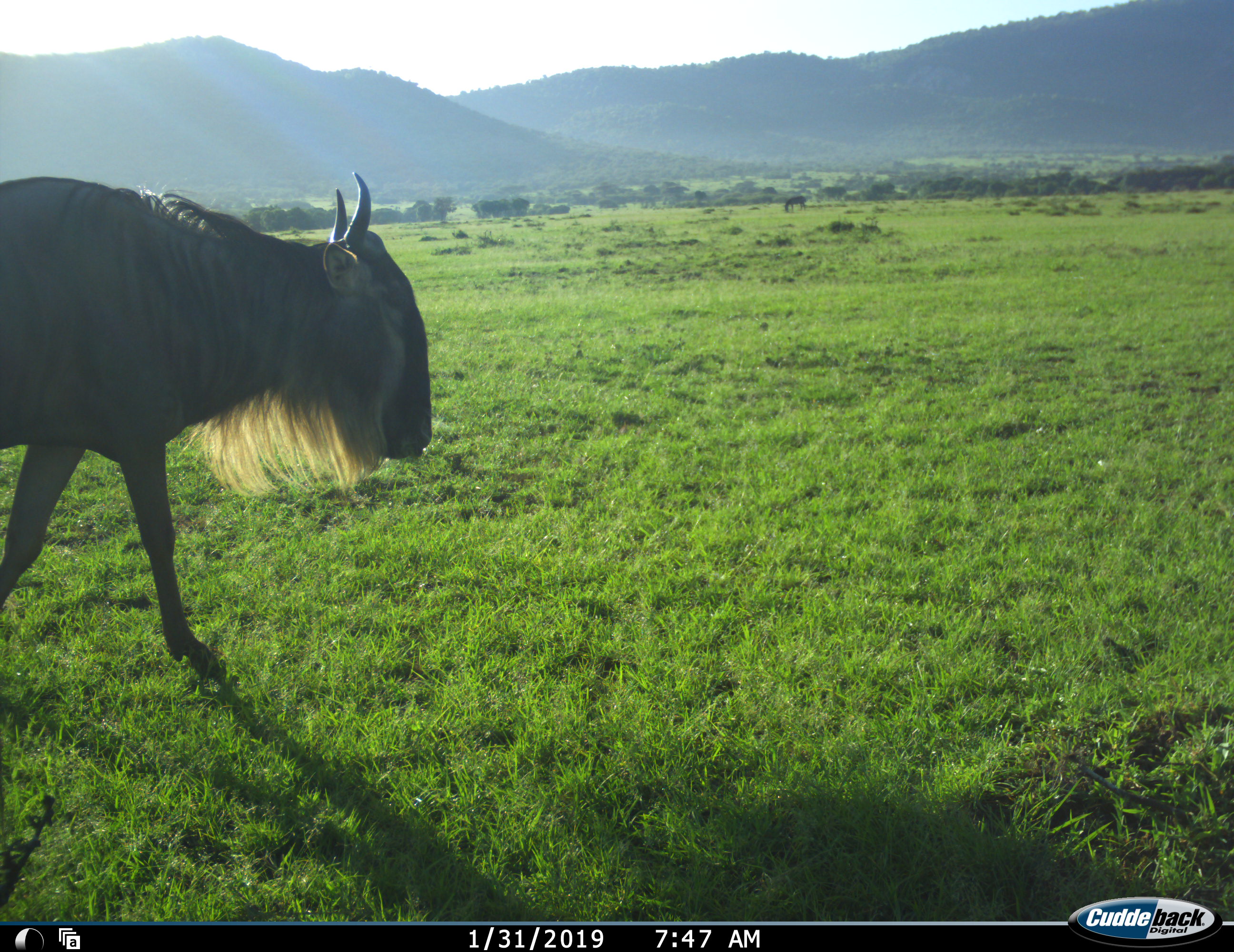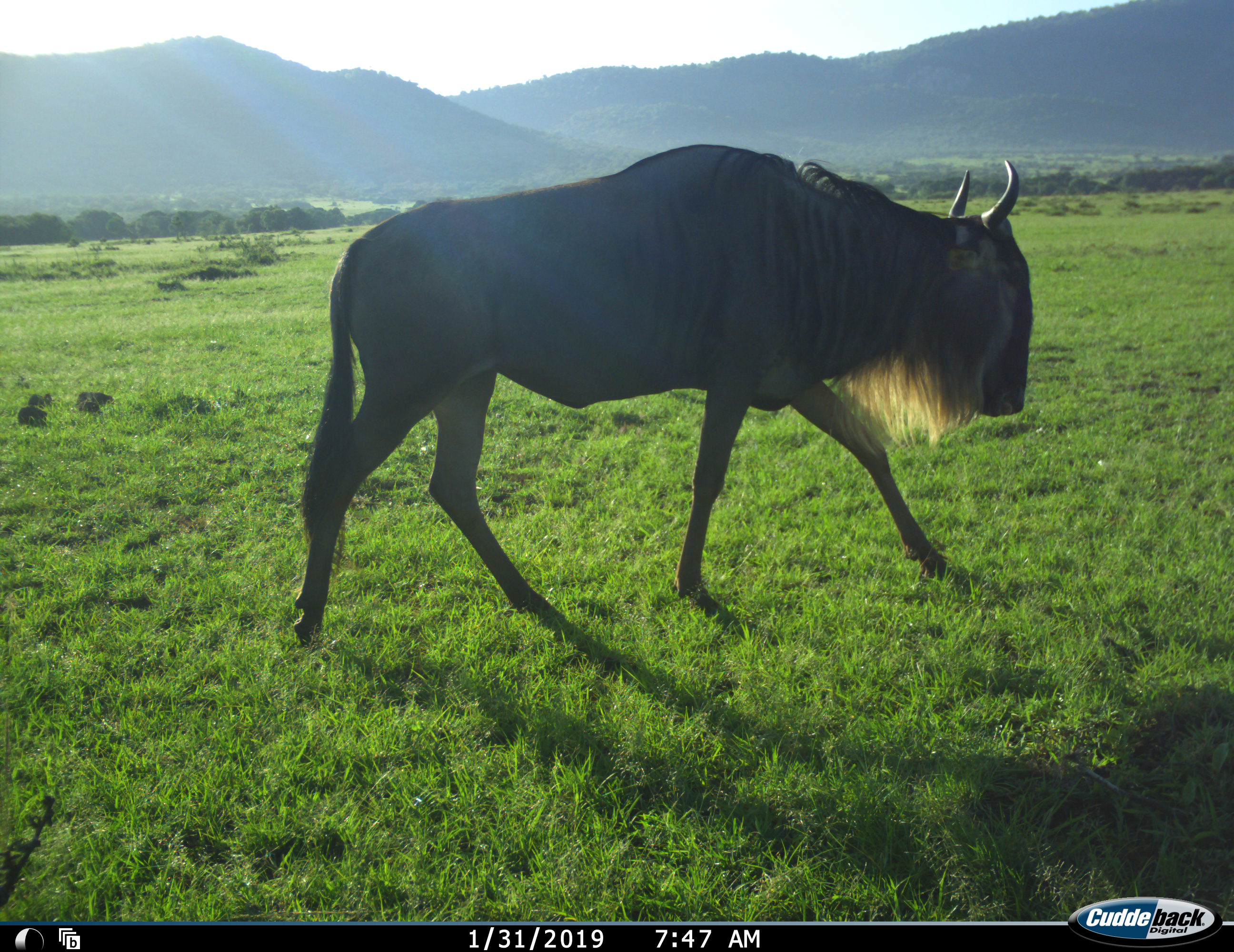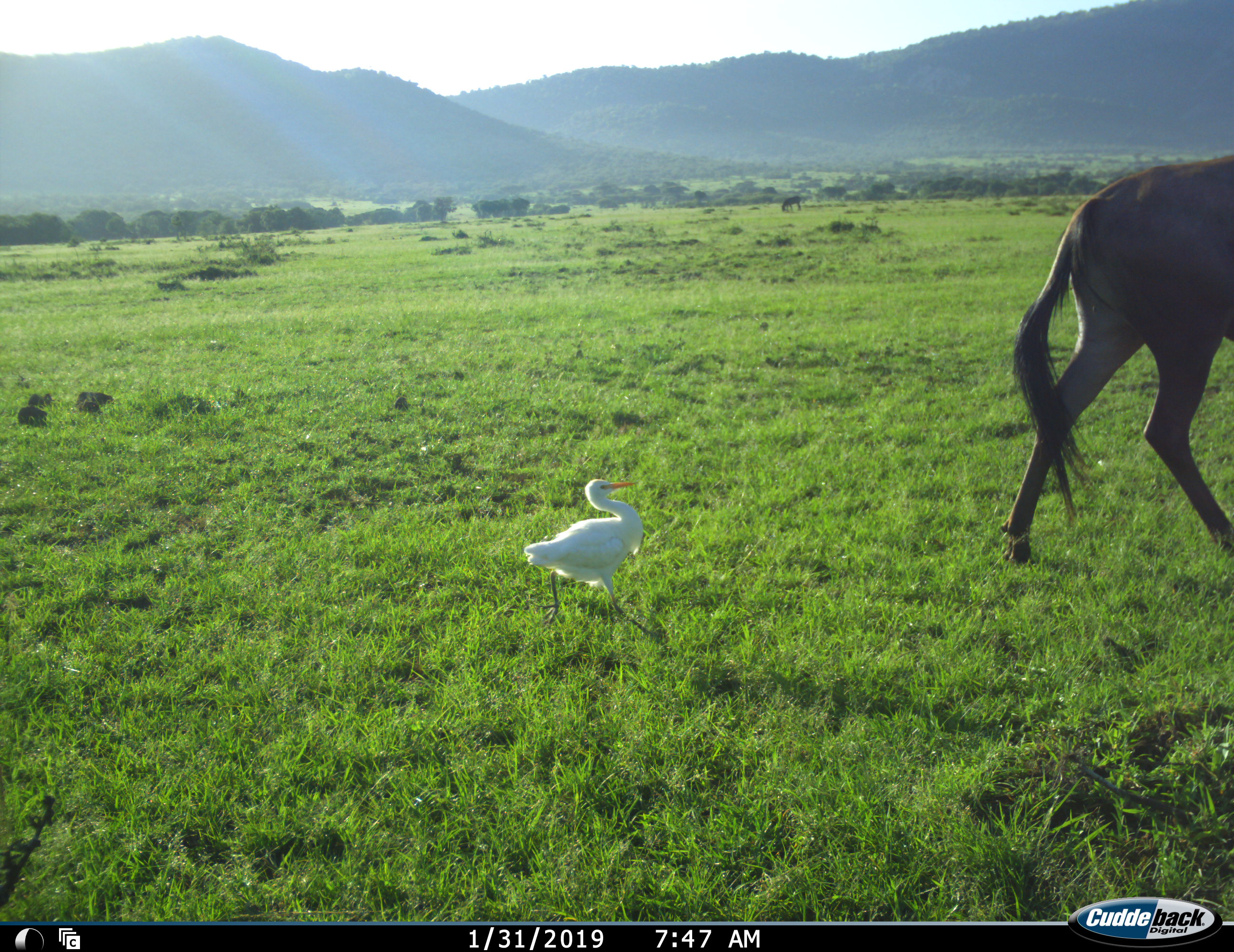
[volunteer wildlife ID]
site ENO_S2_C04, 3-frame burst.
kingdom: Animalia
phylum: Chordata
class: Aves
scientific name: Aves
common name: bird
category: birdother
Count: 1.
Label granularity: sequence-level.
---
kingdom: Animalia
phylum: Chordata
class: Mammalia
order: Artiodactyla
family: Bovidae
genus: Connochaetes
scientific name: Connochaetes taurinus taurinus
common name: blue wildebeest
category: wildebeestblue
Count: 1.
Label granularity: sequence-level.